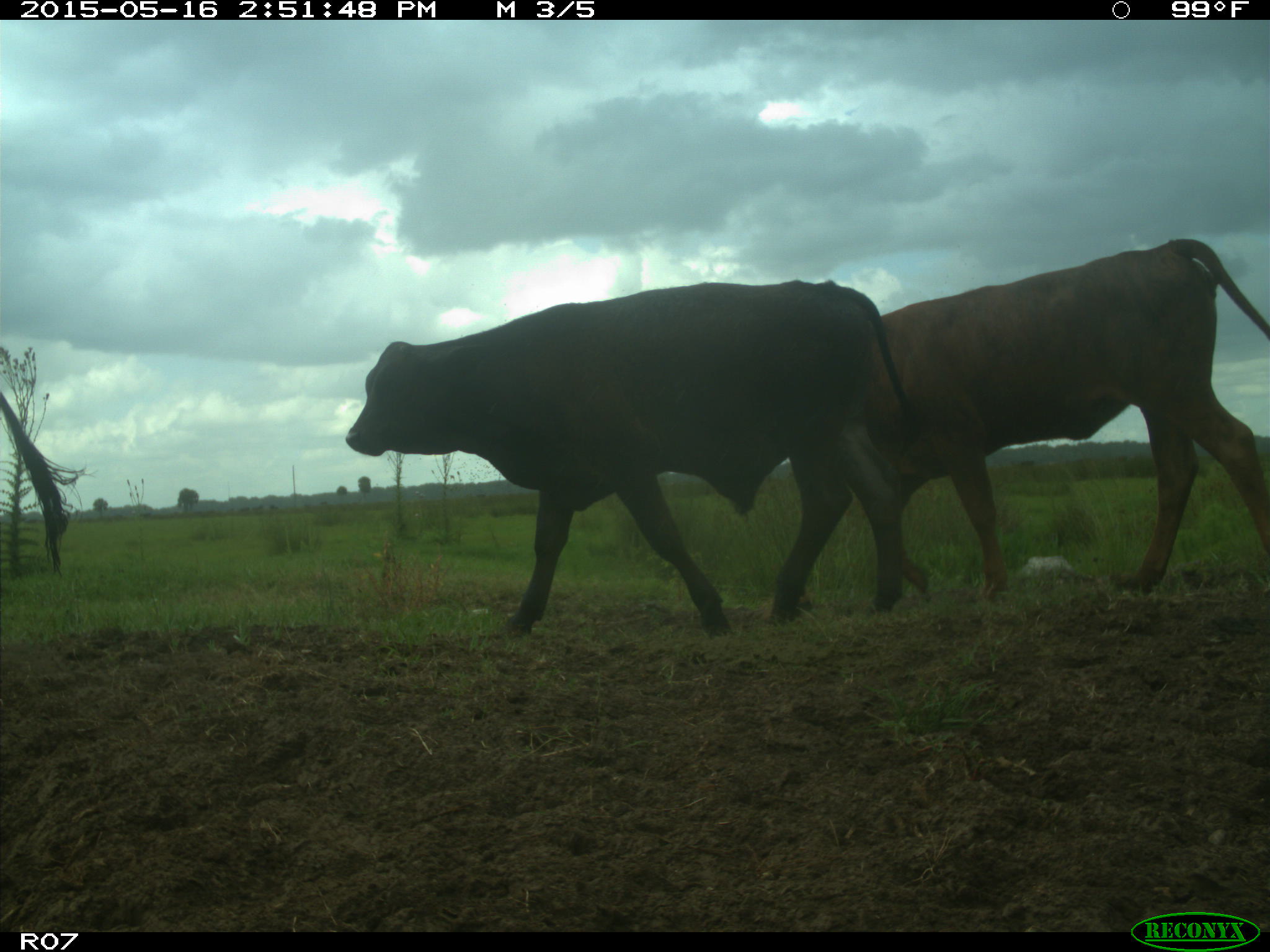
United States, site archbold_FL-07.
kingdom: Animalia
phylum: Chordata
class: Mammalia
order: Artiodactyla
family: Bovidae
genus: Bos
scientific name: Bos taurus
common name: domestic cow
Bos taurus (domestic cow).